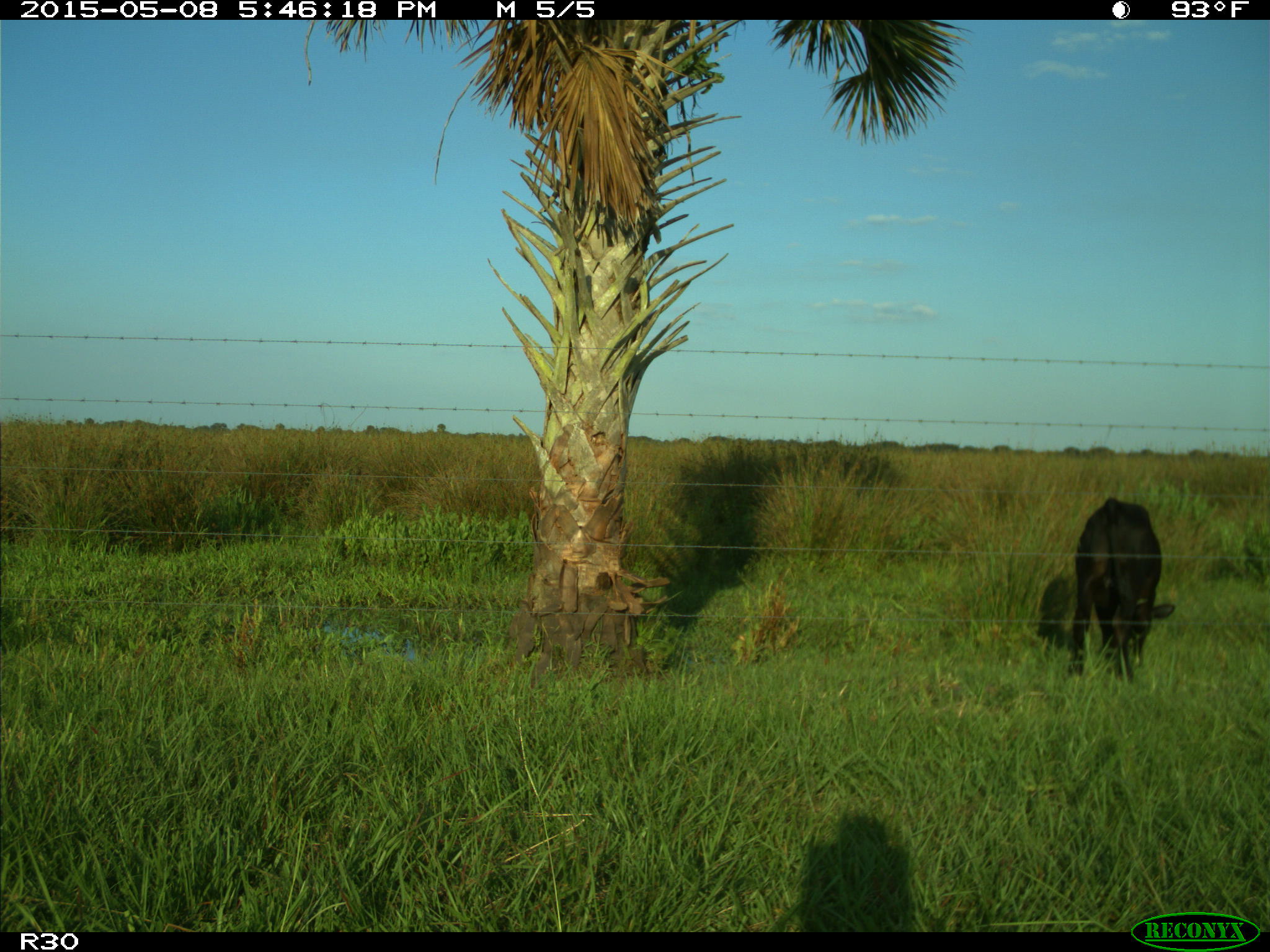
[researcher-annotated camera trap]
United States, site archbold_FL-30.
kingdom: Animalia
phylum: Chordata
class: Mammalia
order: Artiodactyla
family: Bovidae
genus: Bos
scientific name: Bos taurus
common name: domestic cow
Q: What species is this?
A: Bos taurus (domestic cow).